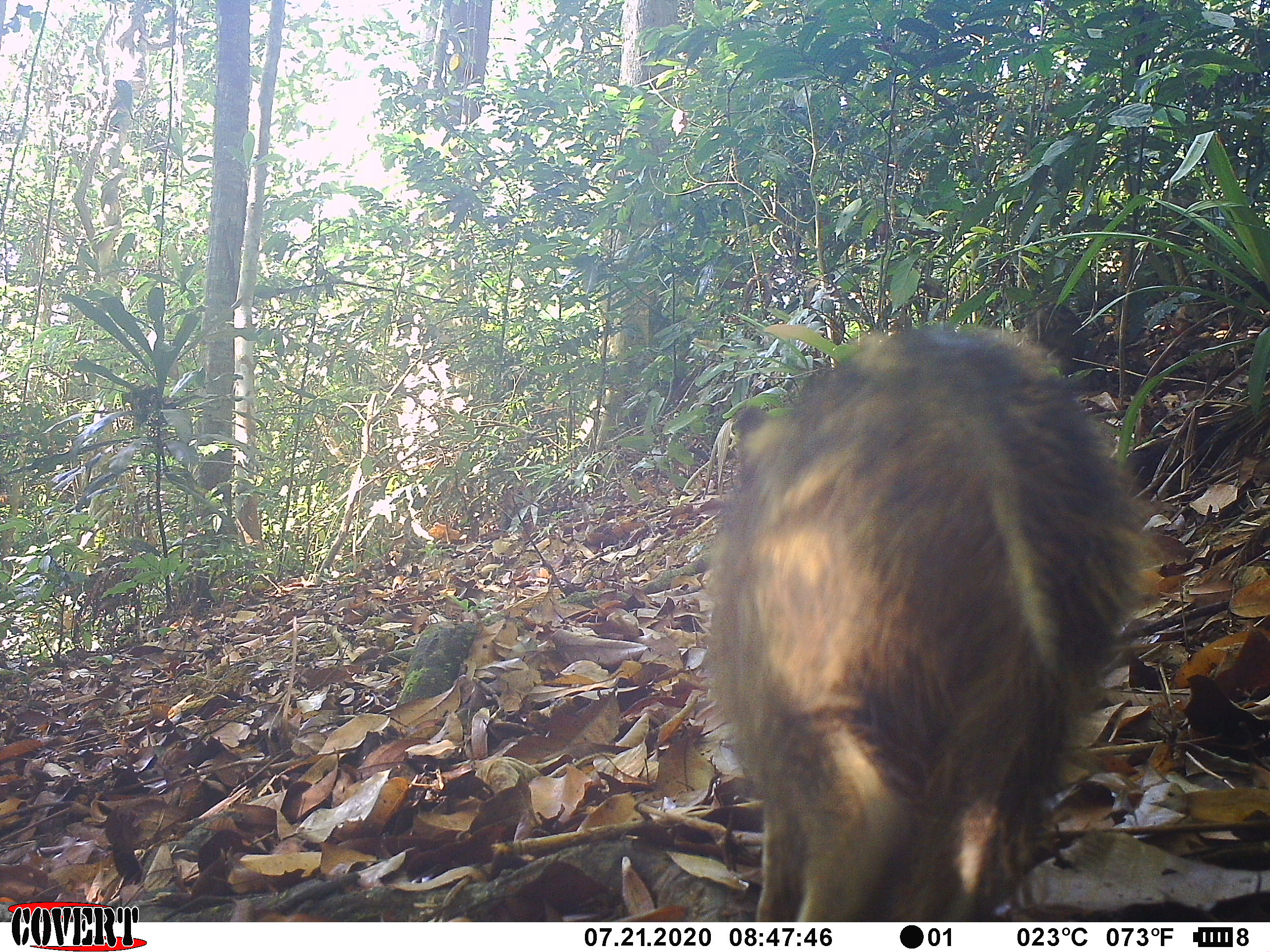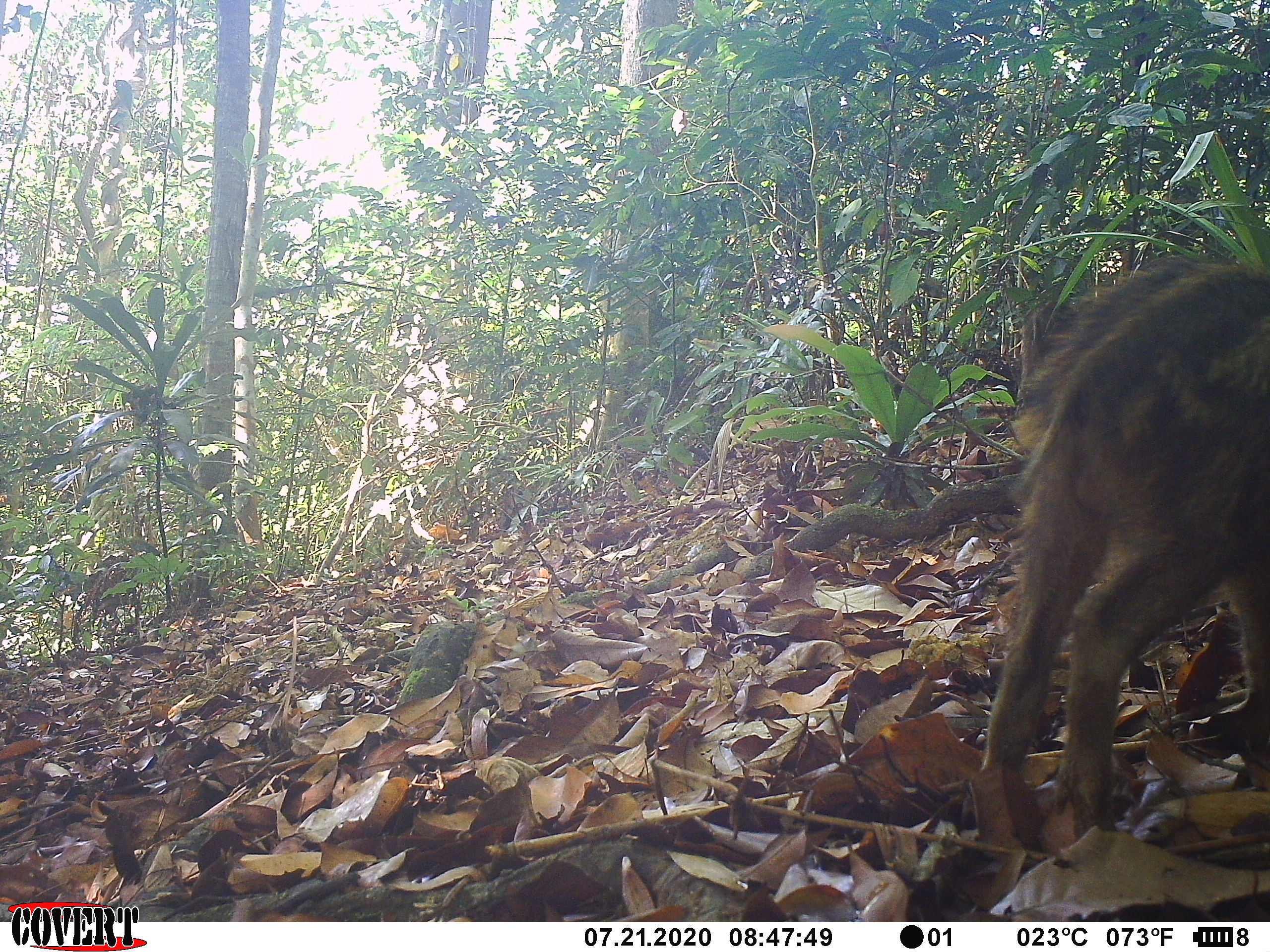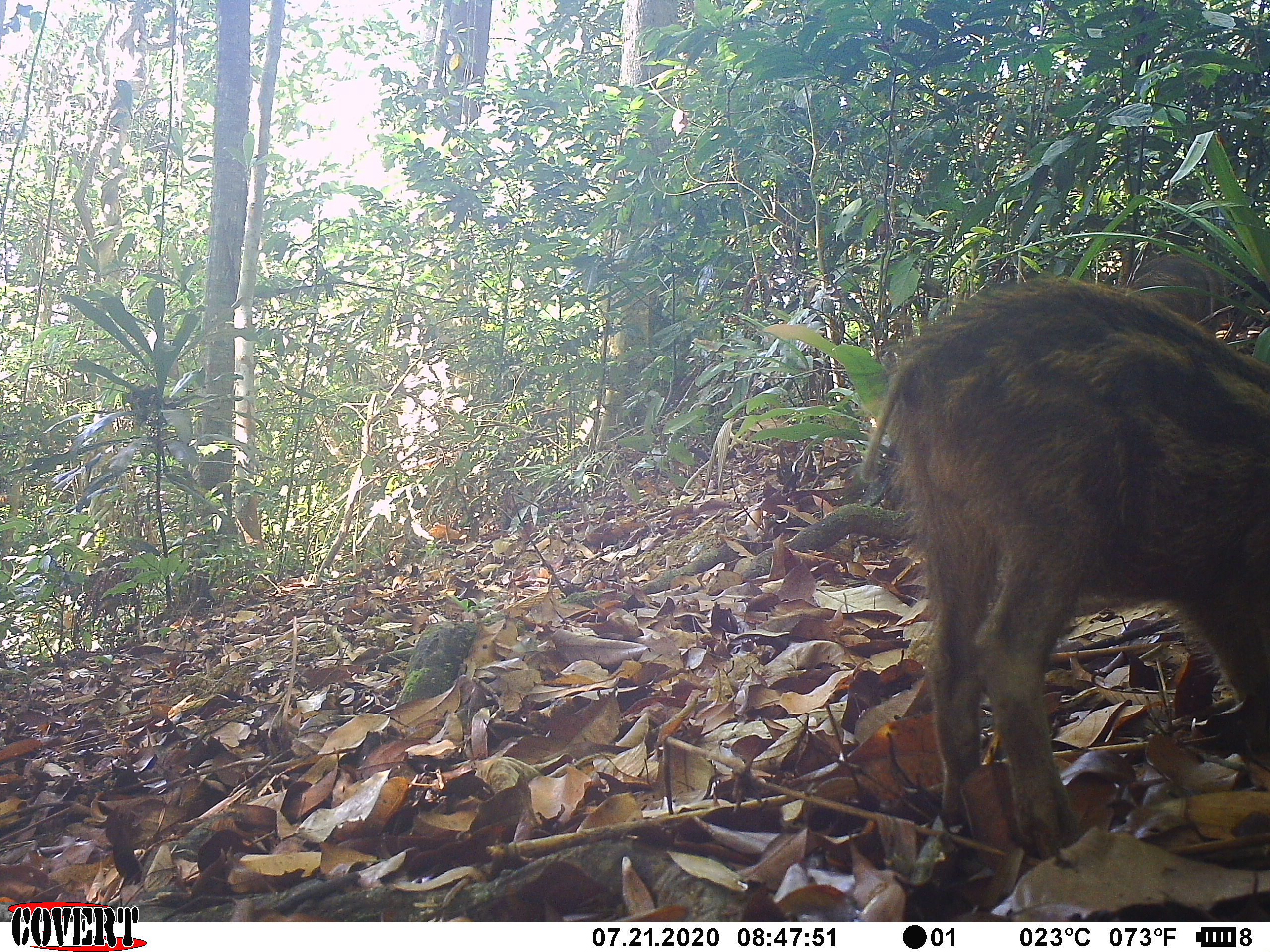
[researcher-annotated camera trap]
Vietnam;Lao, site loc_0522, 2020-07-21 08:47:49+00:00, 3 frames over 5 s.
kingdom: Animalia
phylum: Chordata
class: Mammalia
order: Artiodactyla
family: Suidae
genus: Sus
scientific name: Sus scrofa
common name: eurasian wild pig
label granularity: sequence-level